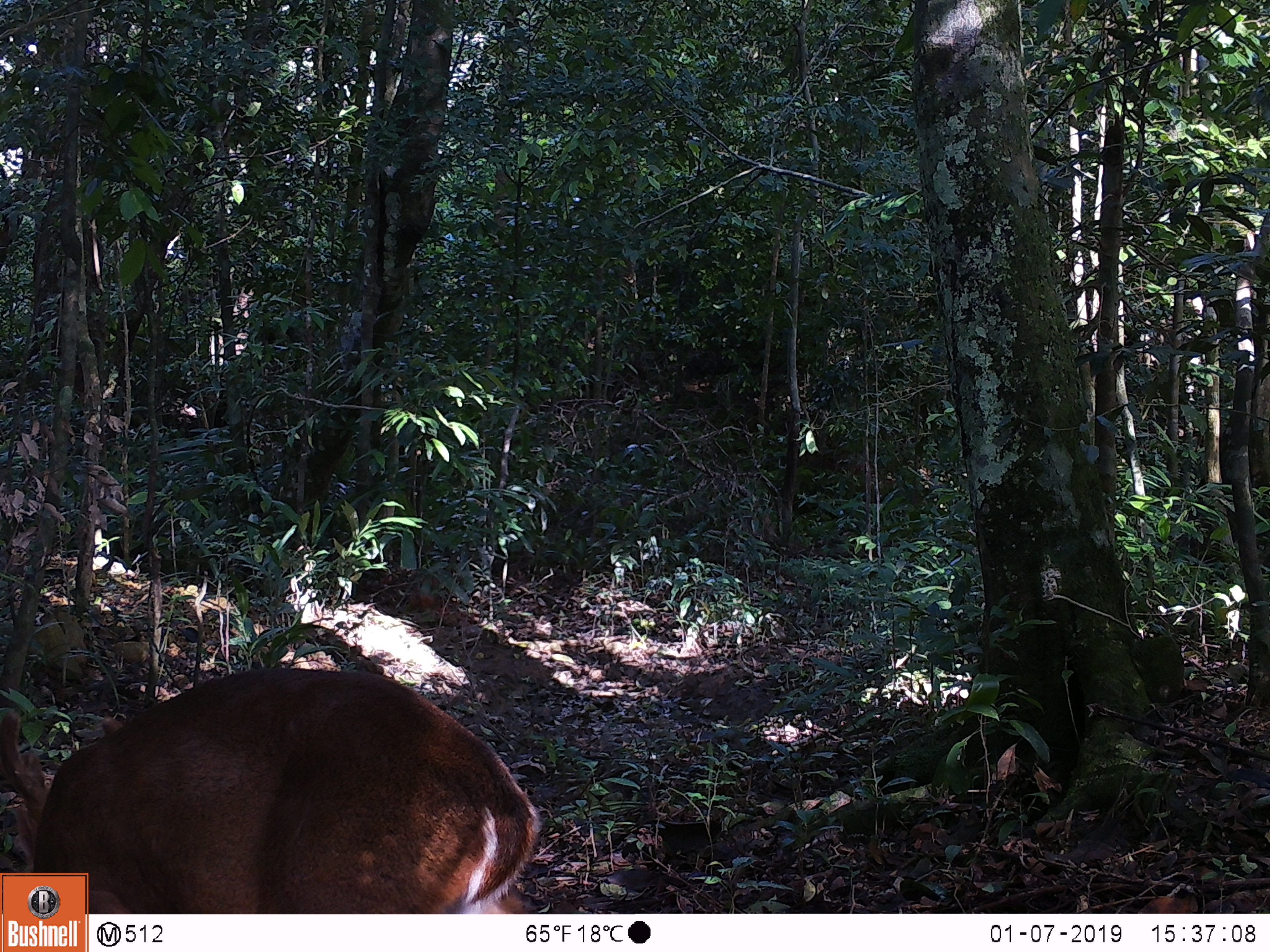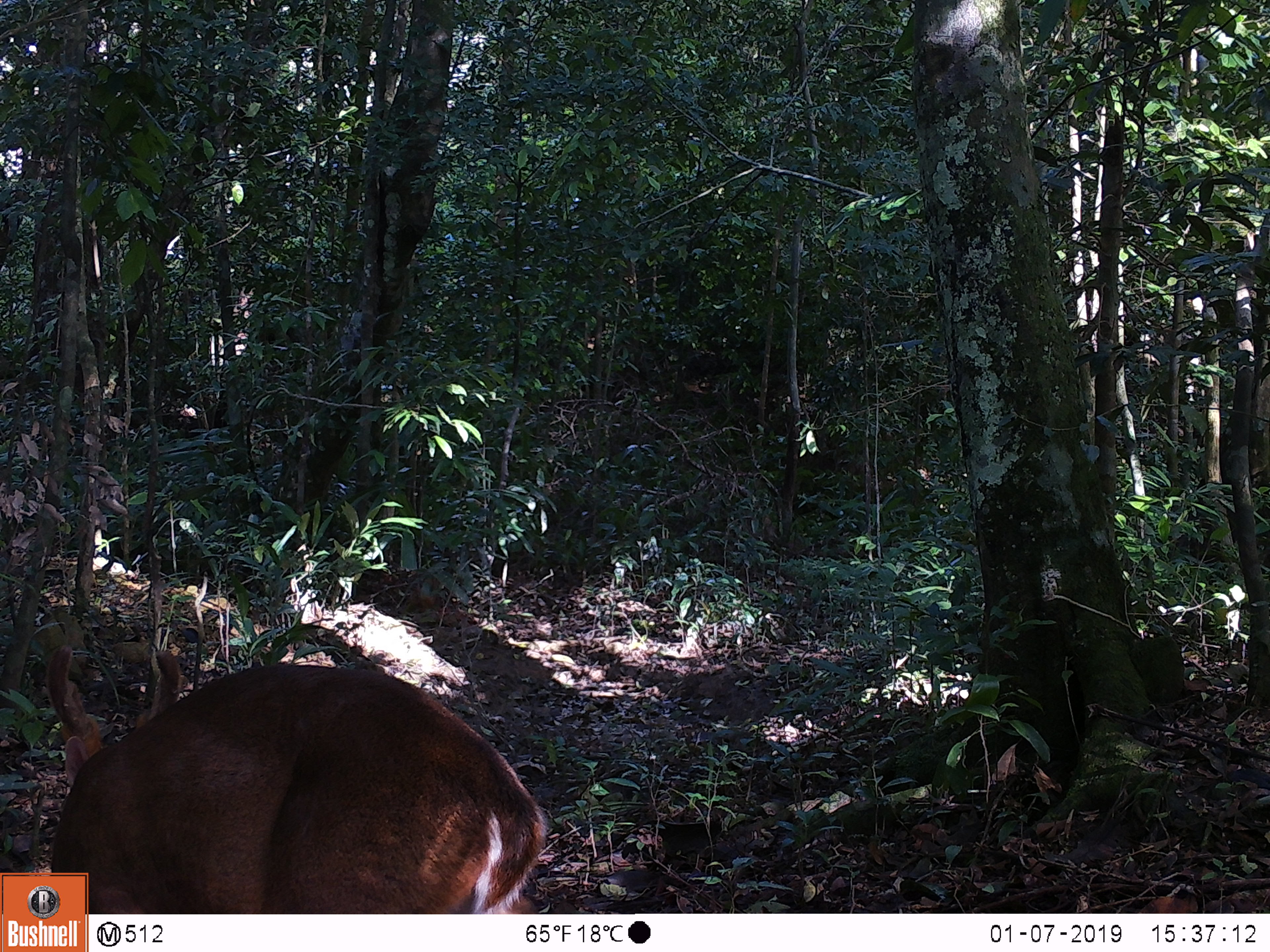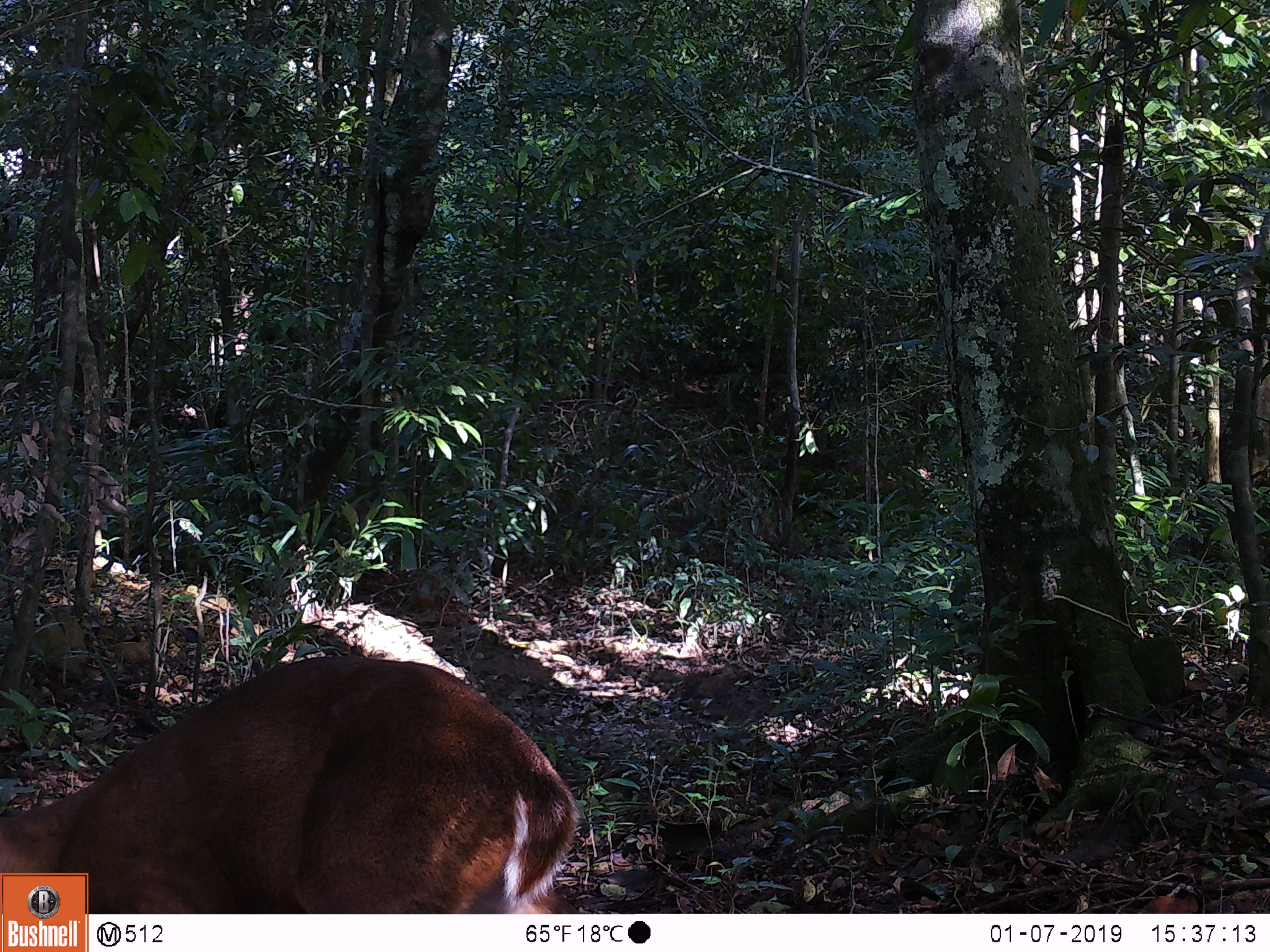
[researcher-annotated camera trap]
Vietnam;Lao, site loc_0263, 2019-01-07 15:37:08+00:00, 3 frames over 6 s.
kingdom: Animalia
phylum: Chordata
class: Mammalia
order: Artiodactyla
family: Cervidae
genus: Muntiacus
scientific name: Muntiacus vuquangensis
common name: large-antlered muntjac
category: large antlered muntjac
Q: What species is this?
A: Large antlered muntjac (large-antlered muntjac) (Muntiacus vuquangensis).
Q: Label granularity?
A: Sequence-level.